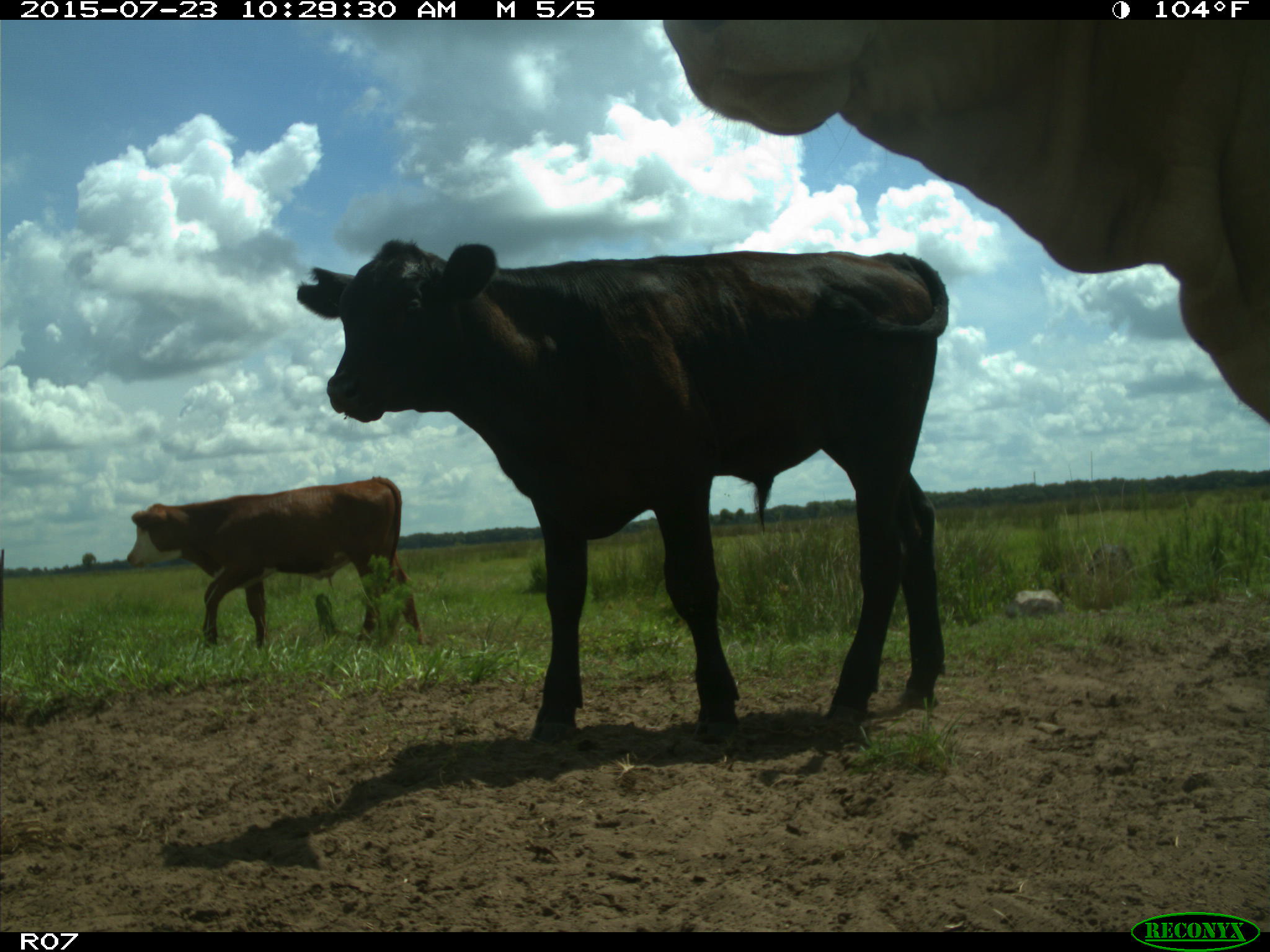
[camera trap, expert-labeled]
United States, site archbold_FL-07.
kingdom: Animalia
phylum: Chordata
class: Mammalia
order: Artiodactyla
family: Bovidae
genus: Bos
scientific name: Bos taurus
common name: domestic cow